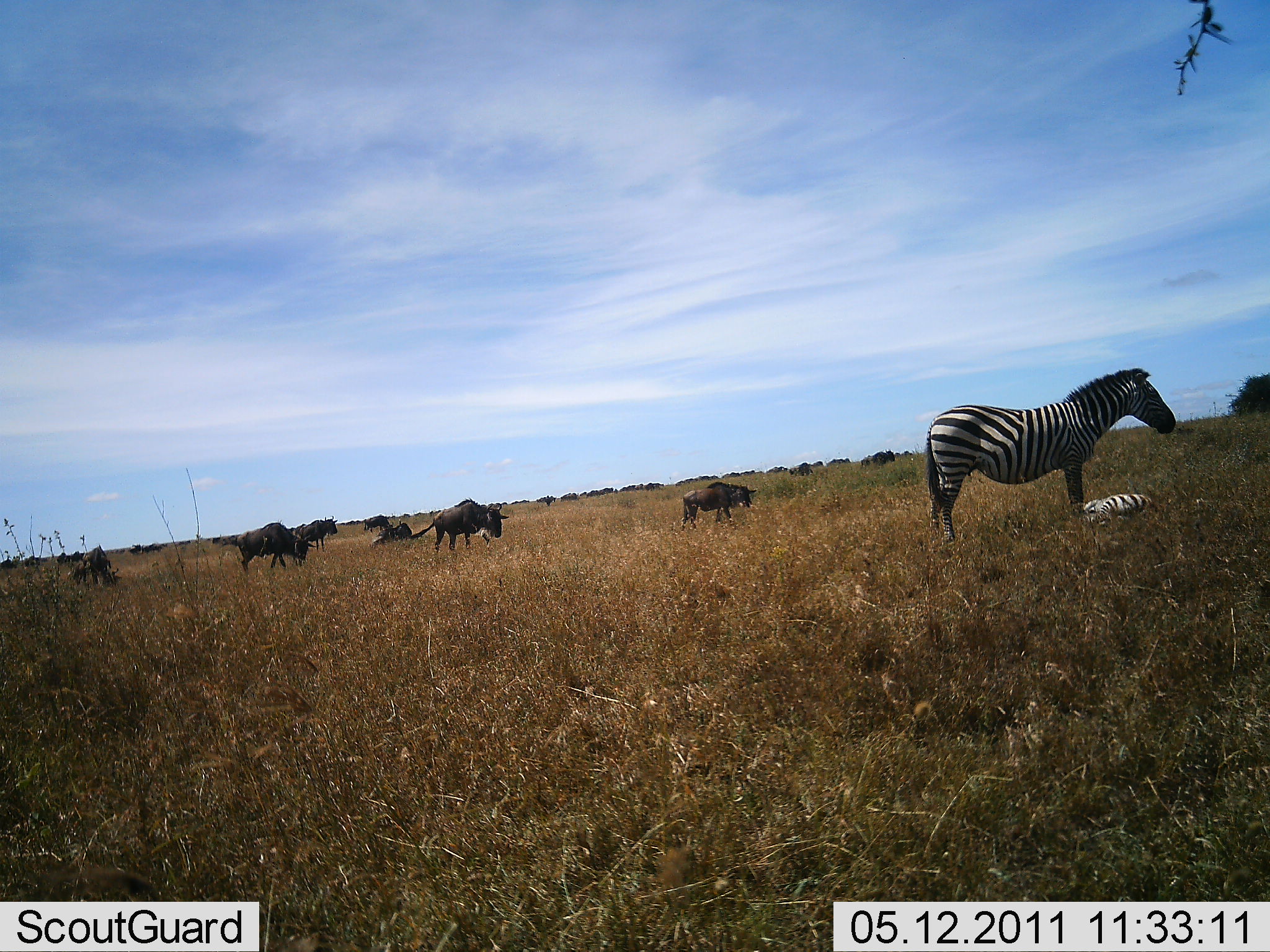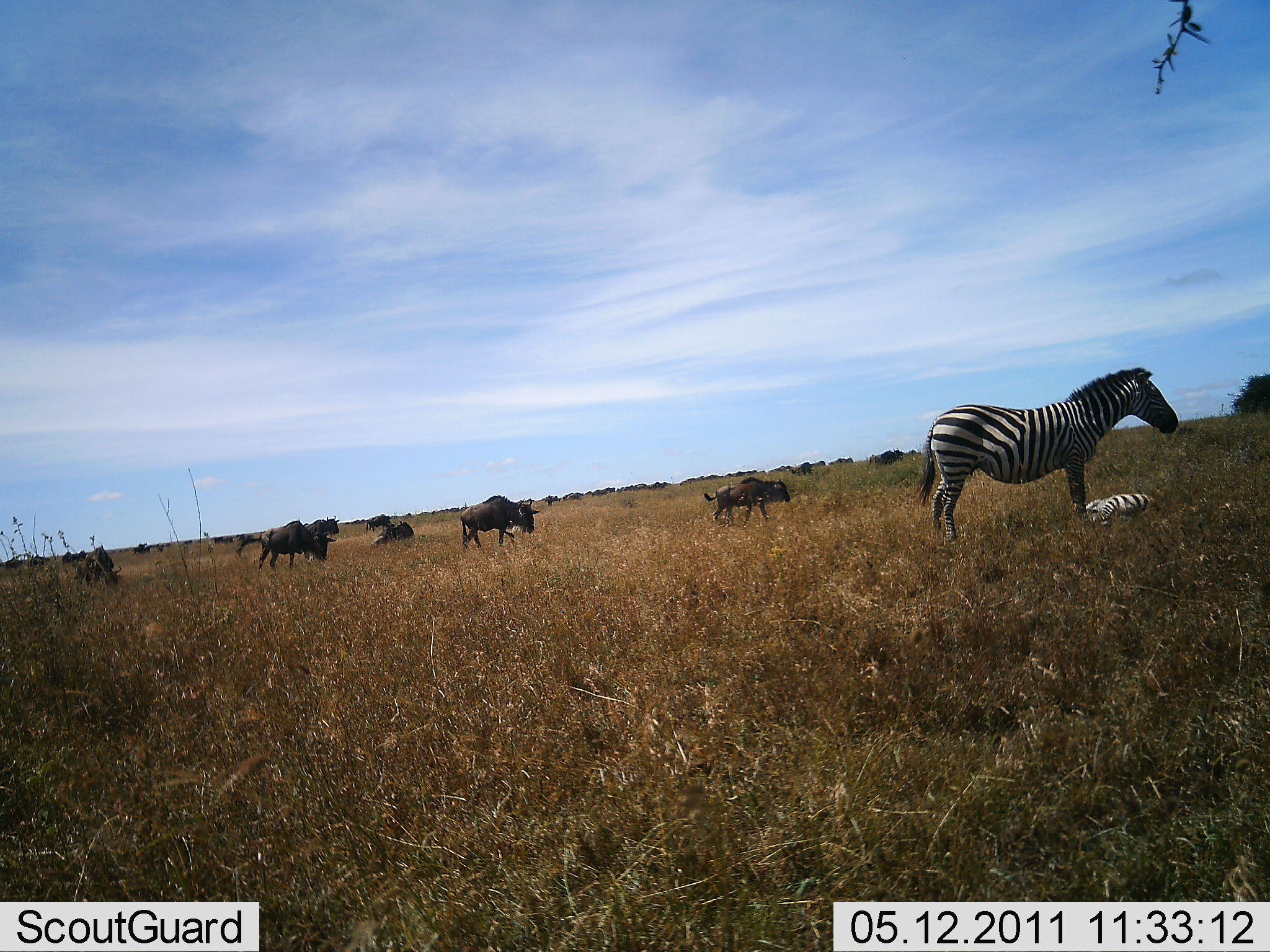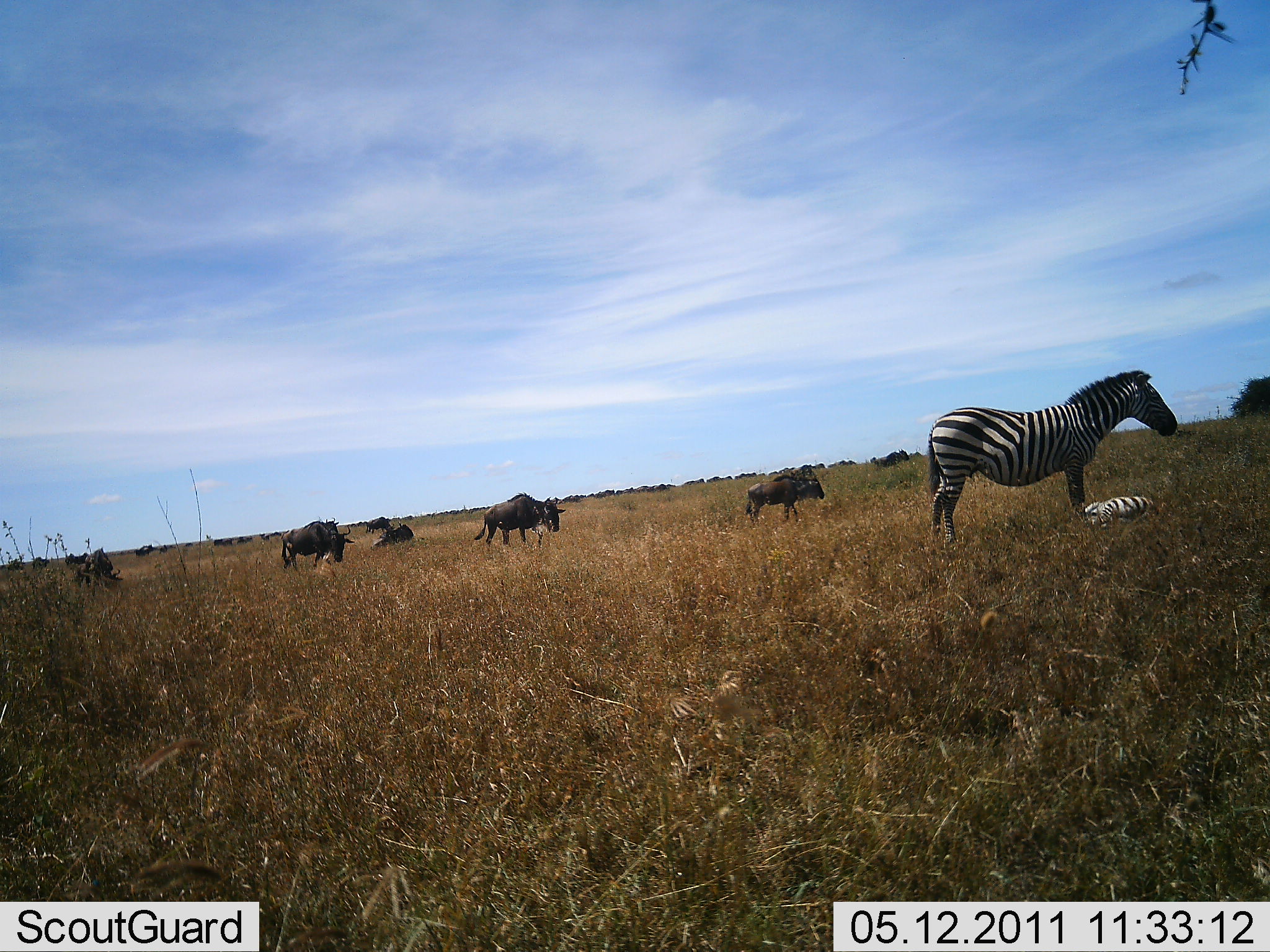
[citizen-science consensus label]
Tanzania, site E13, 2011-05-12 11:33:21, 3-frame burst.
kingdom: Animalia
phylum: Chordata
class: Mammalia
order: Artiodactyla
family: Bovidae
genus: Connochaetes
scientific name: Connochaetes taurinus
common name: blue wildebeest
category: wildebeest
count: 6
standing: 36%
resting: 9%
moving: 73%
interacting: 0%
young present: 0%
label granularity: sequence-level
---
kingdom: Animalia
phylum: Chordata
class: Mammalia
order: Perissodactyla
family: Equidae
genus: Equus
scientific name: Equus quagga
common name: plains zebra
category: zebra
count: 2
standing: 86%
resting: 86%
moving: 0%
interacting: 0%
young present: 50%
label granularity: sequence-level